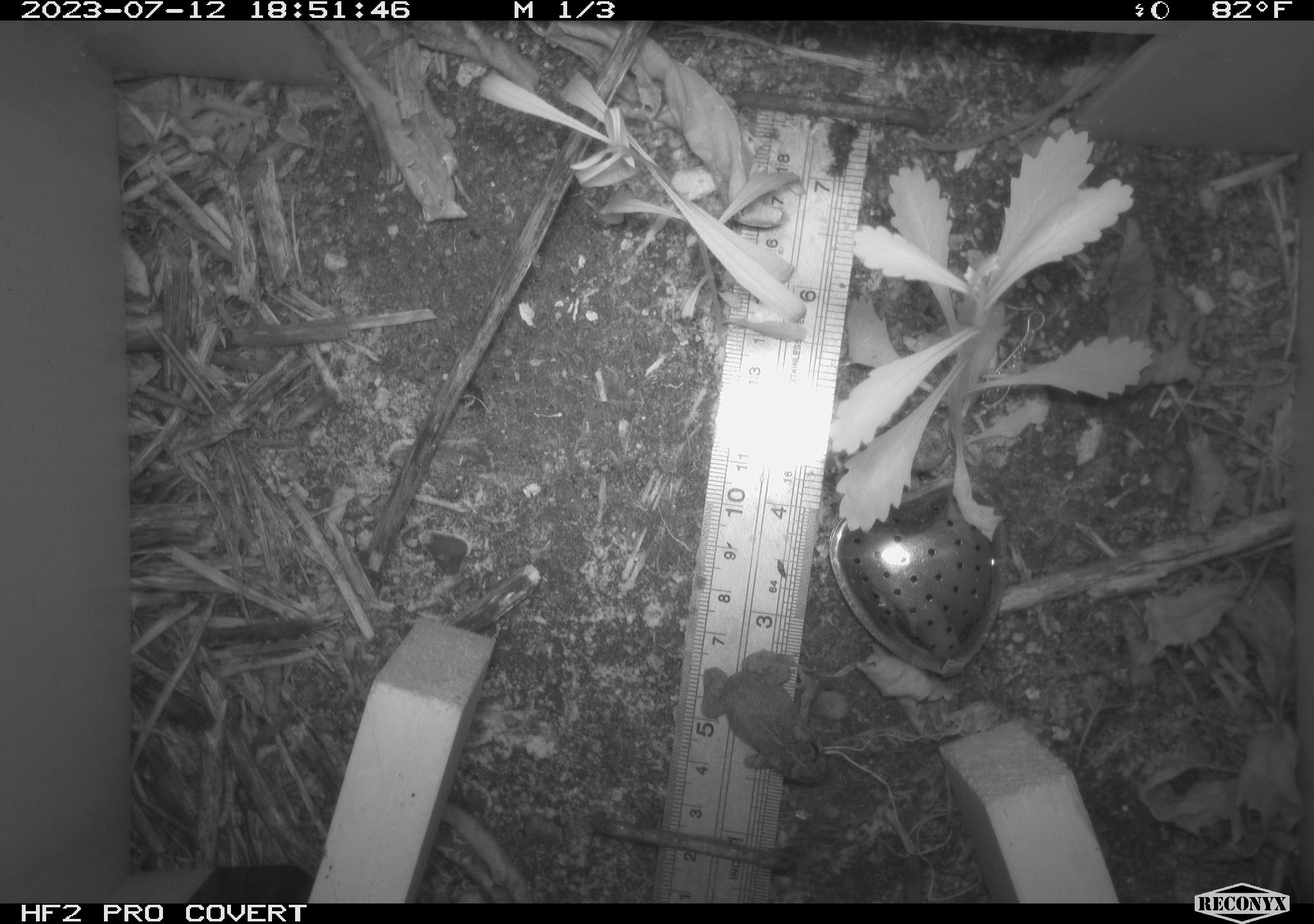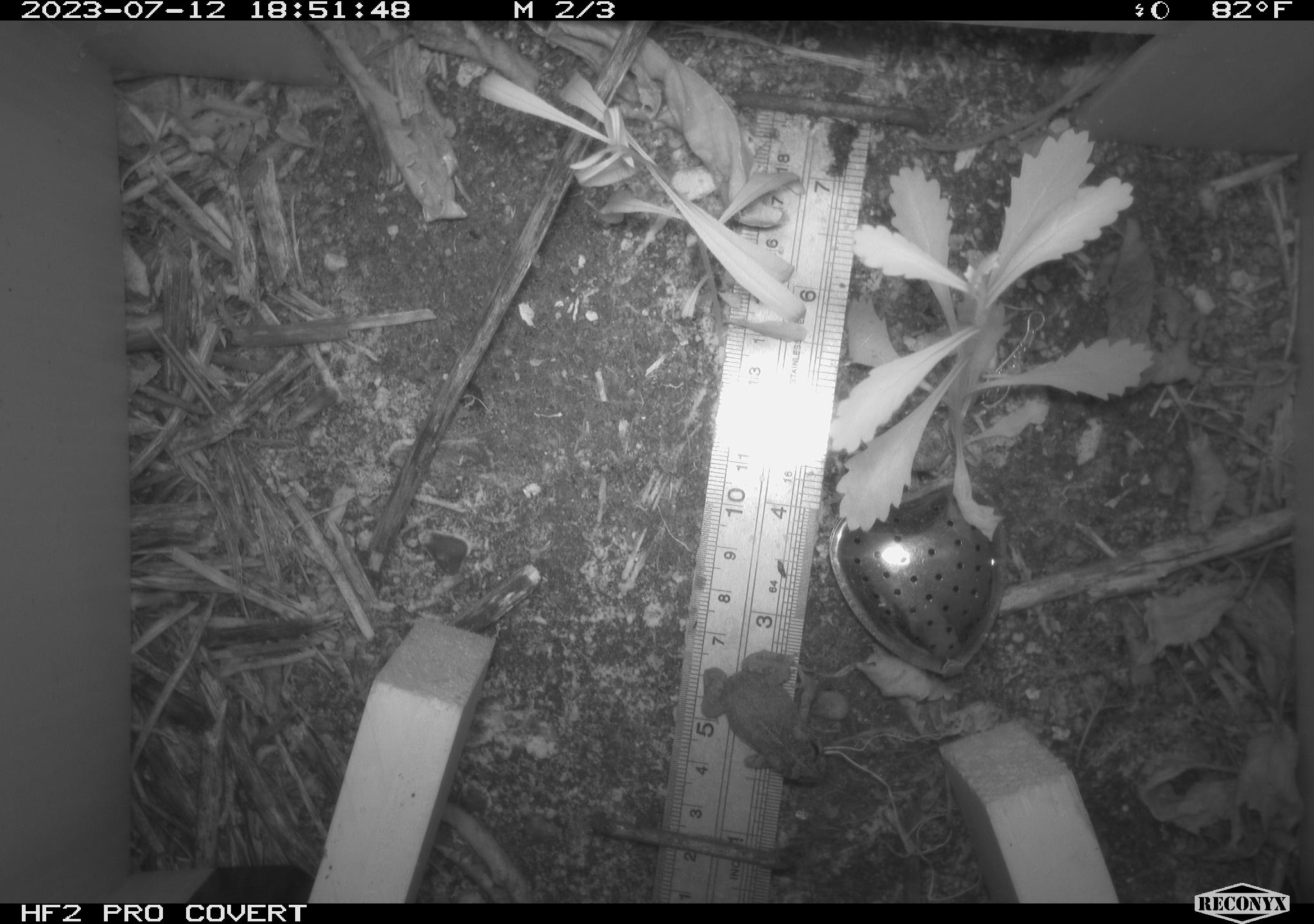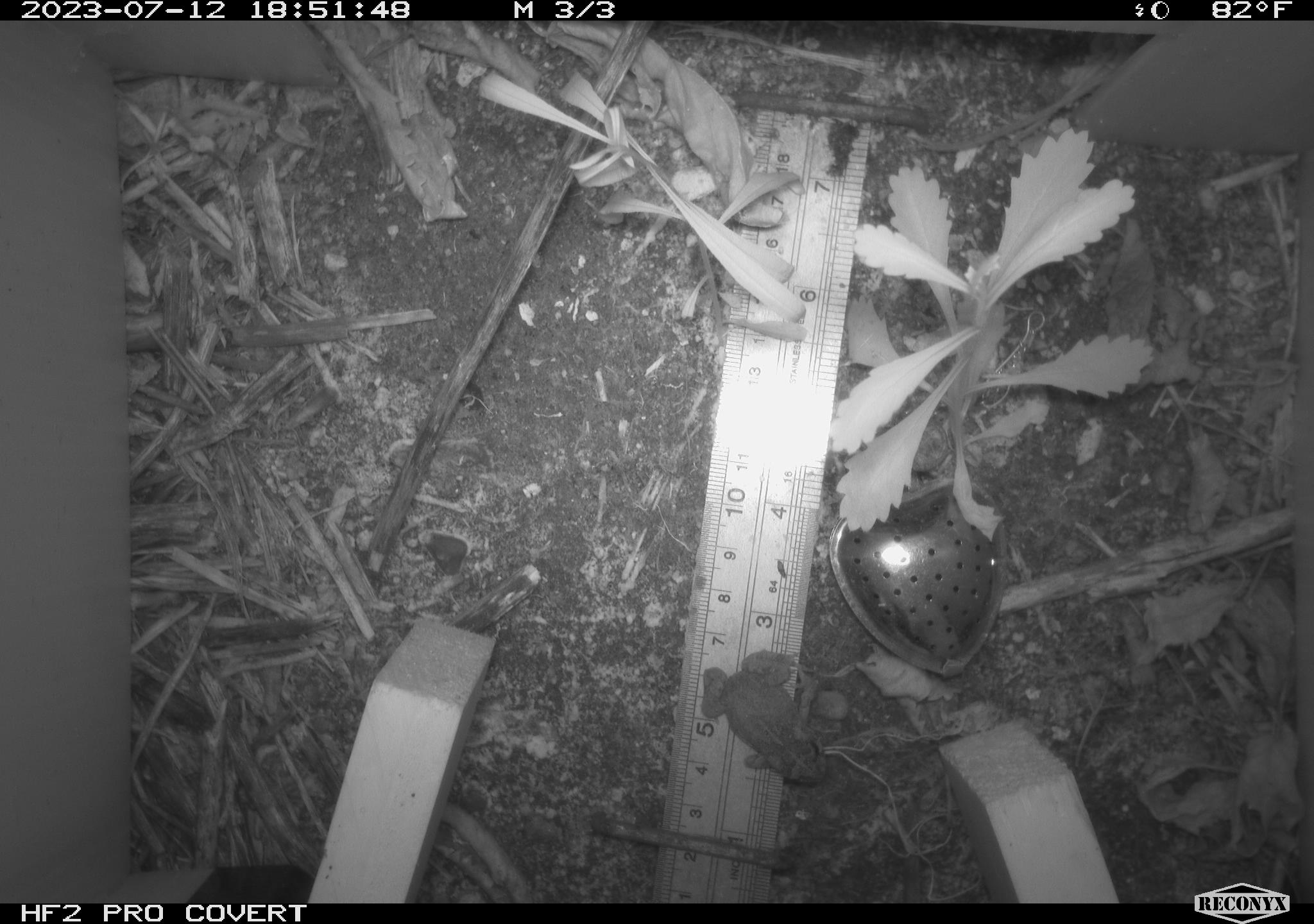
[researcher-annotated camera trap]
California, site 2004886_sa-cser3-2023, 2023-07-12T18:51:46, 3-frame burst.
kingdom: Animalia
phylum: Chordata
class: Amphibia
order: Anura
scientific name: Anura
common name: frogs